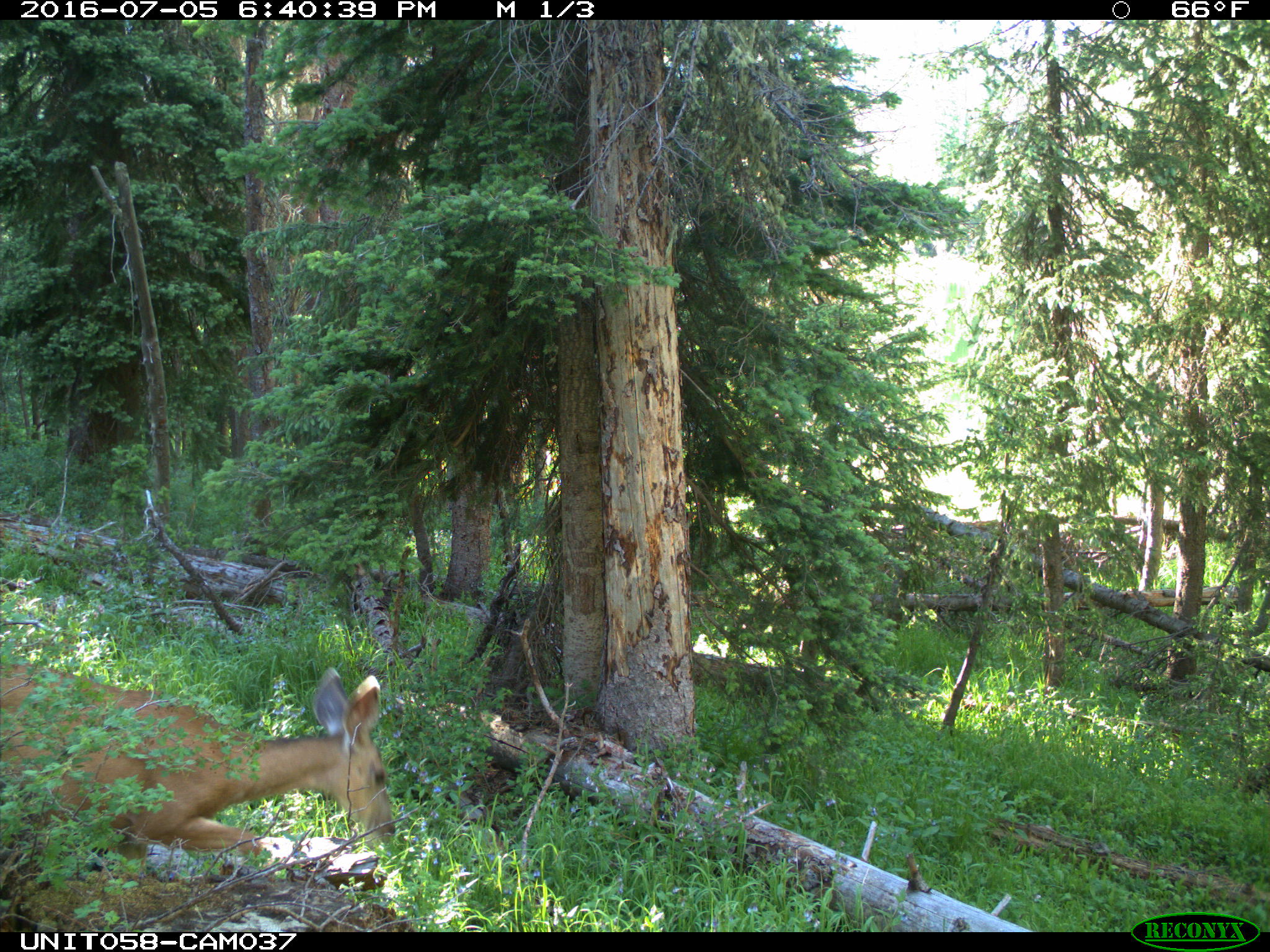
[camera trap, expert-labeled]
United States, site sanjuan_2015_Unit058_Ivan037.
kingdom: Animalia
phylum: Chordata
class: Mammalia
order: Artiodactyla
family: Cervidae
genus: Odocoileus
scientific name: Odocoileus hemionus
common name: mule deer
Odocoileus hemionus (mule deer).